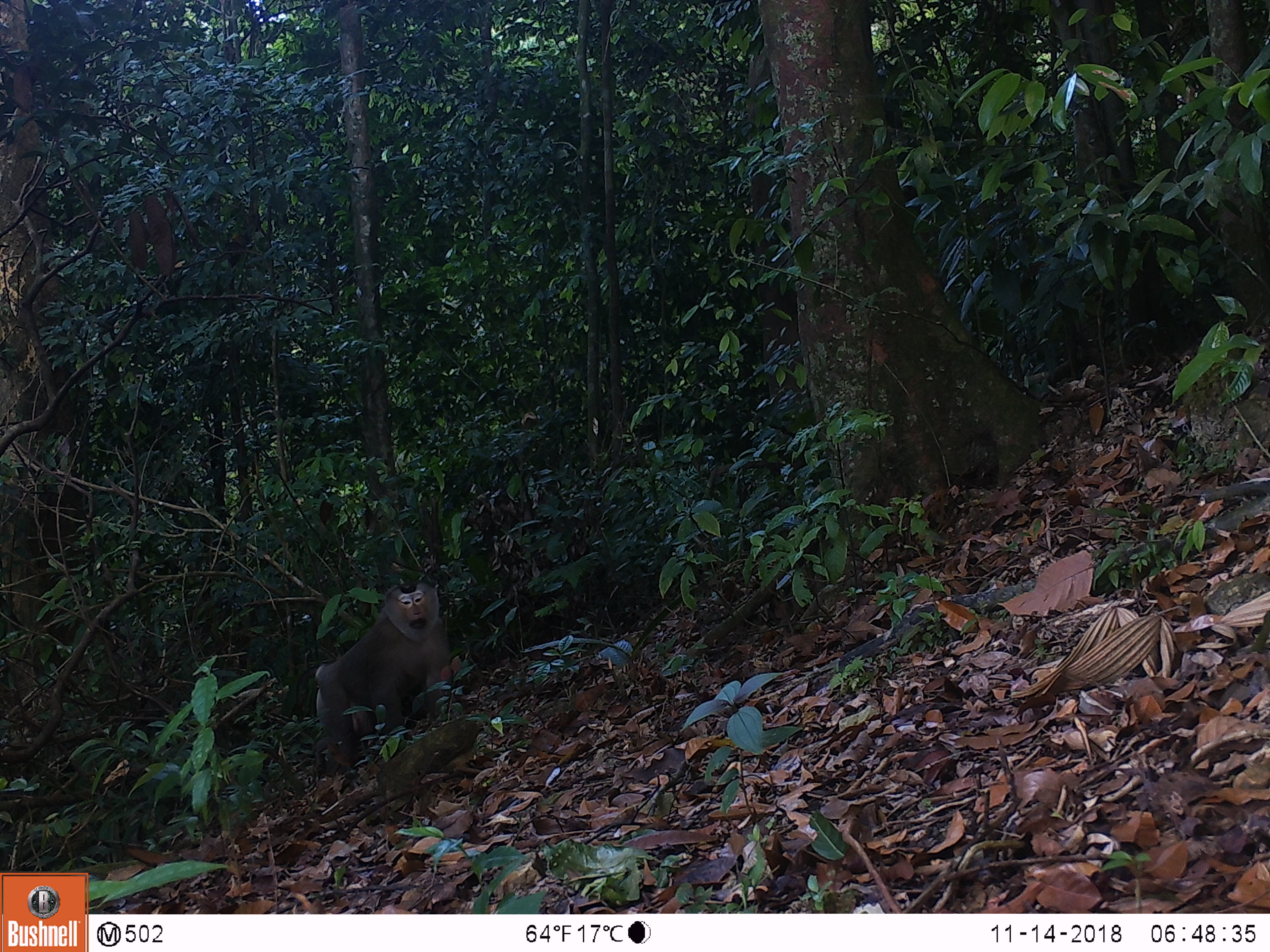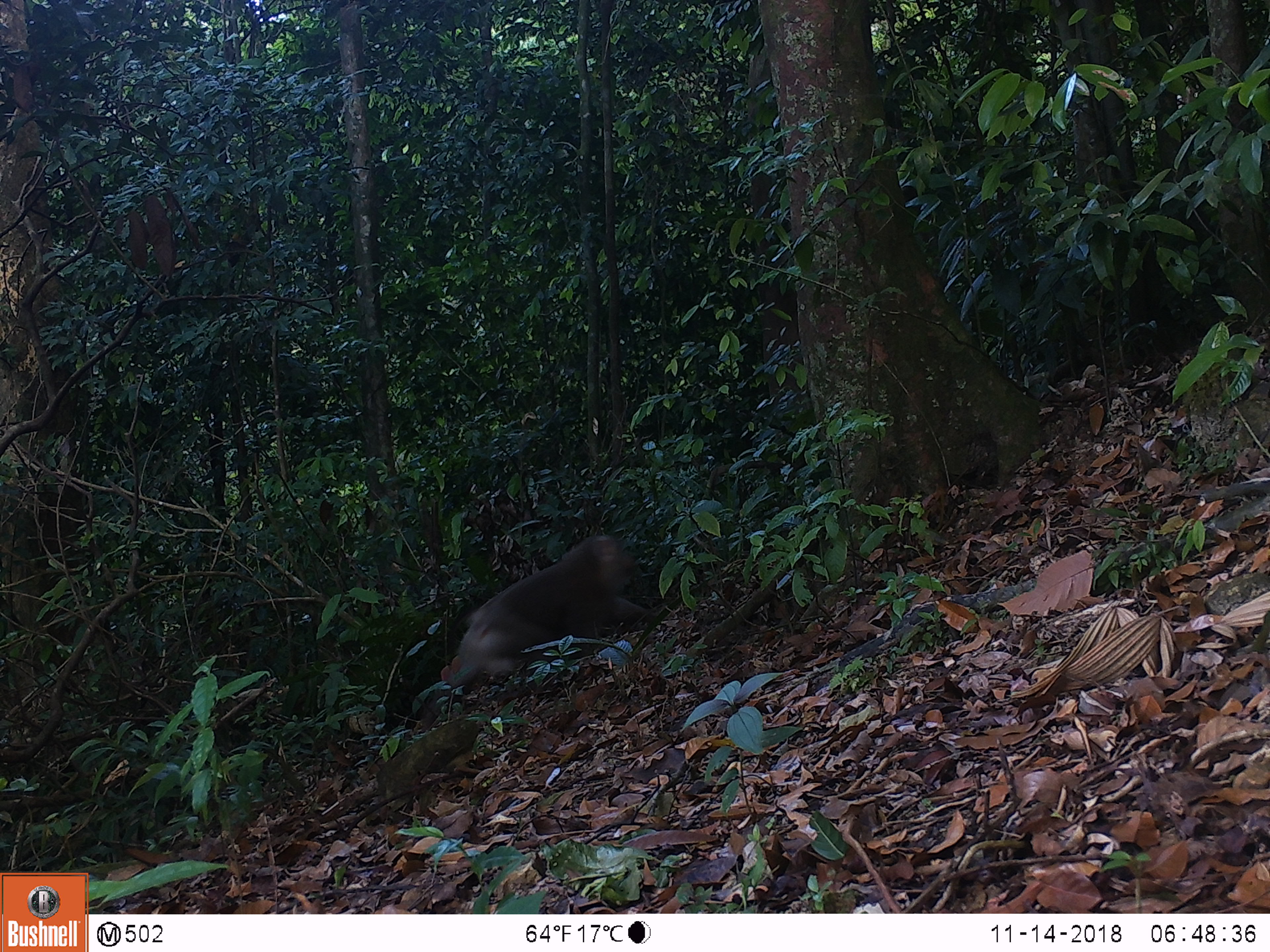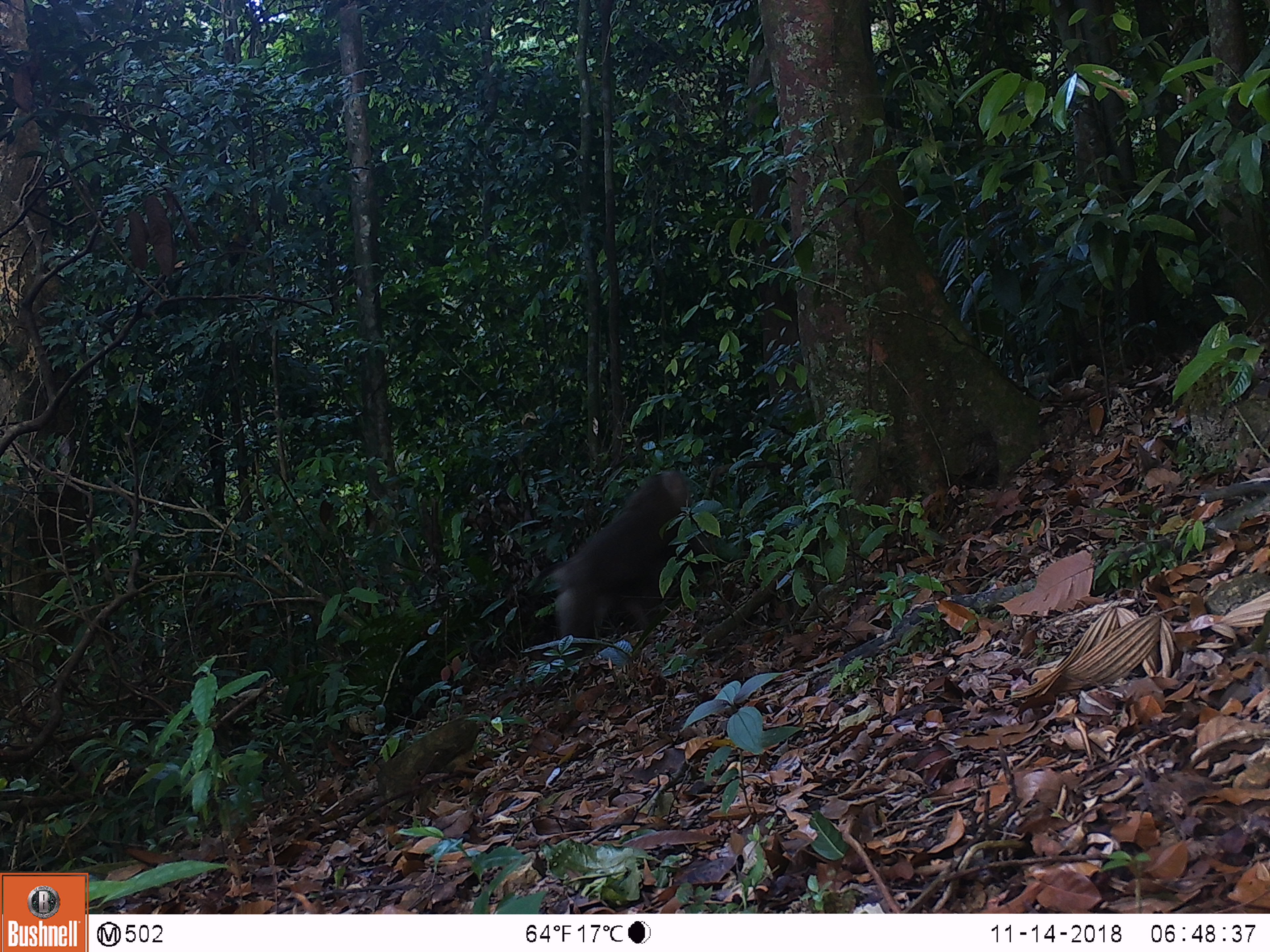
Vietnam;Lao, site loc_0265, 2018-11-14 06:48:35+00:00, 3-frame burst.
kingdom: Animalia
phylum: Chordata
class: Mammalia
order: Primates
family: Cercopithecidae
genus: Macaca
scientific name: Macaca nemestrina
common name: pig-tailed macaque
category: pig tailed macaque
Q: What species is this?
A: Pig tailed macaque (pig-tailed macaque) (Macaca nemestrina).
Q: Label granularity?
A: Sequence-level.